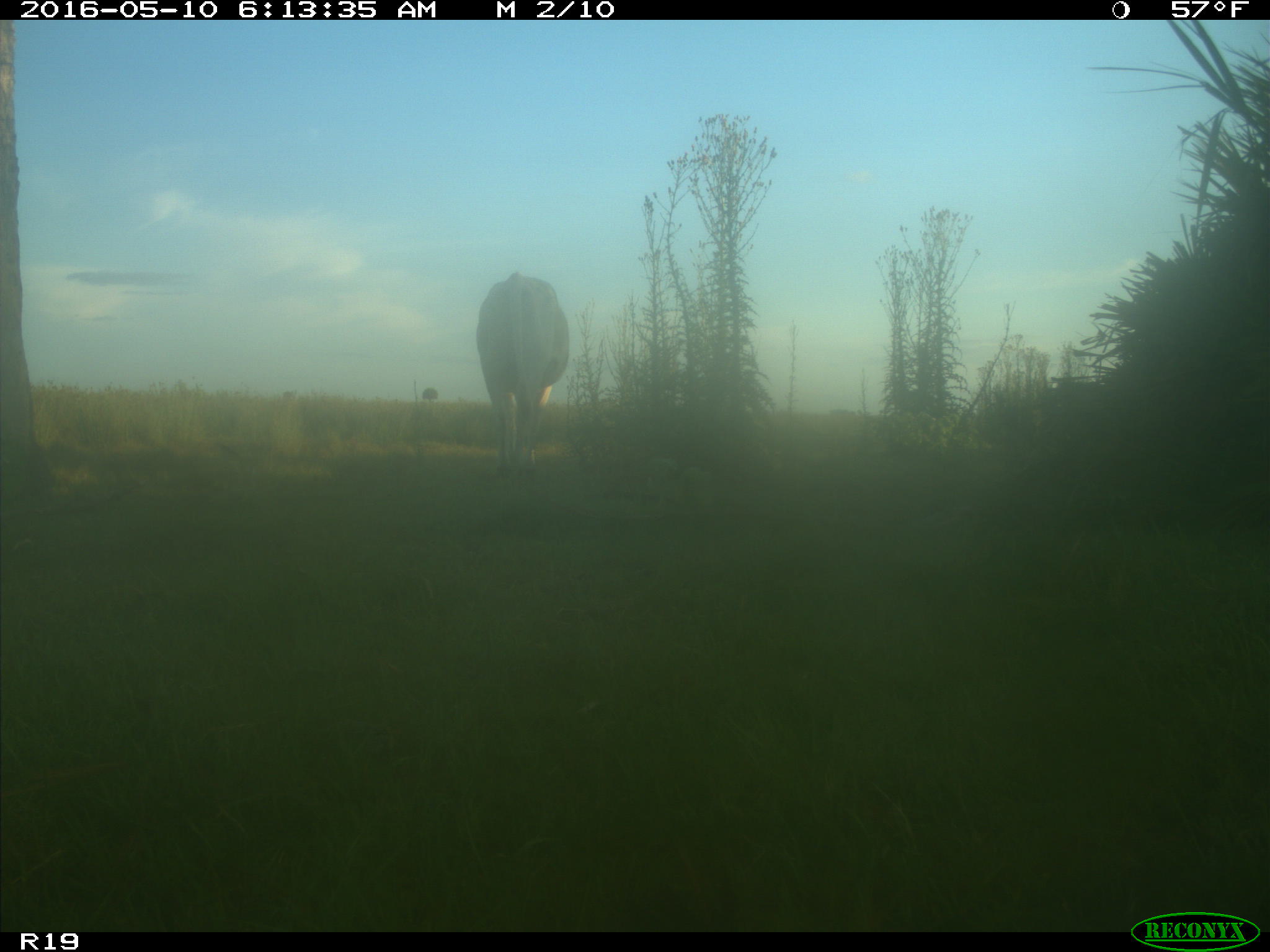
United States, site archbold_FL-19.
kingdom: Animalia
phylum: Chordata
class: Mammalia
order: Artiodactyla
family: Bovidae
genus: Bos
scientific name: Bos taurus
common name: domestic cow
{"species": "Bos taurus (domestic cow)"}